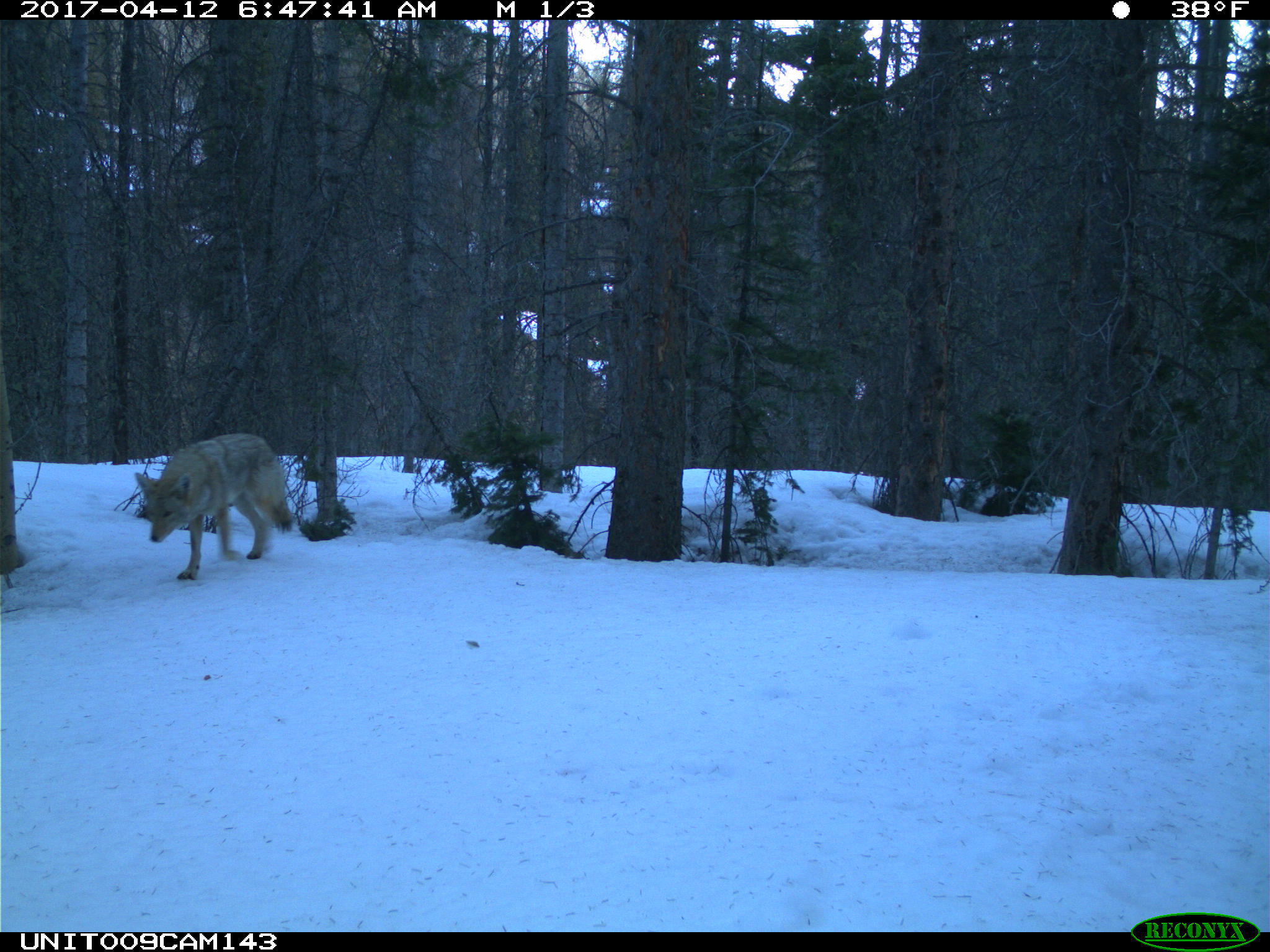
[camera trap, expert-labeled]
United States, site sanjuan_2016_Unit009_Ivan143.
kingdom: Animalia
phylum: Chordata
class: Mammalia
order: Carnivora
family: Canidae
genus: Canis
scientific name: Canis latrans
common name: coyote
Canis latrans (coyote).